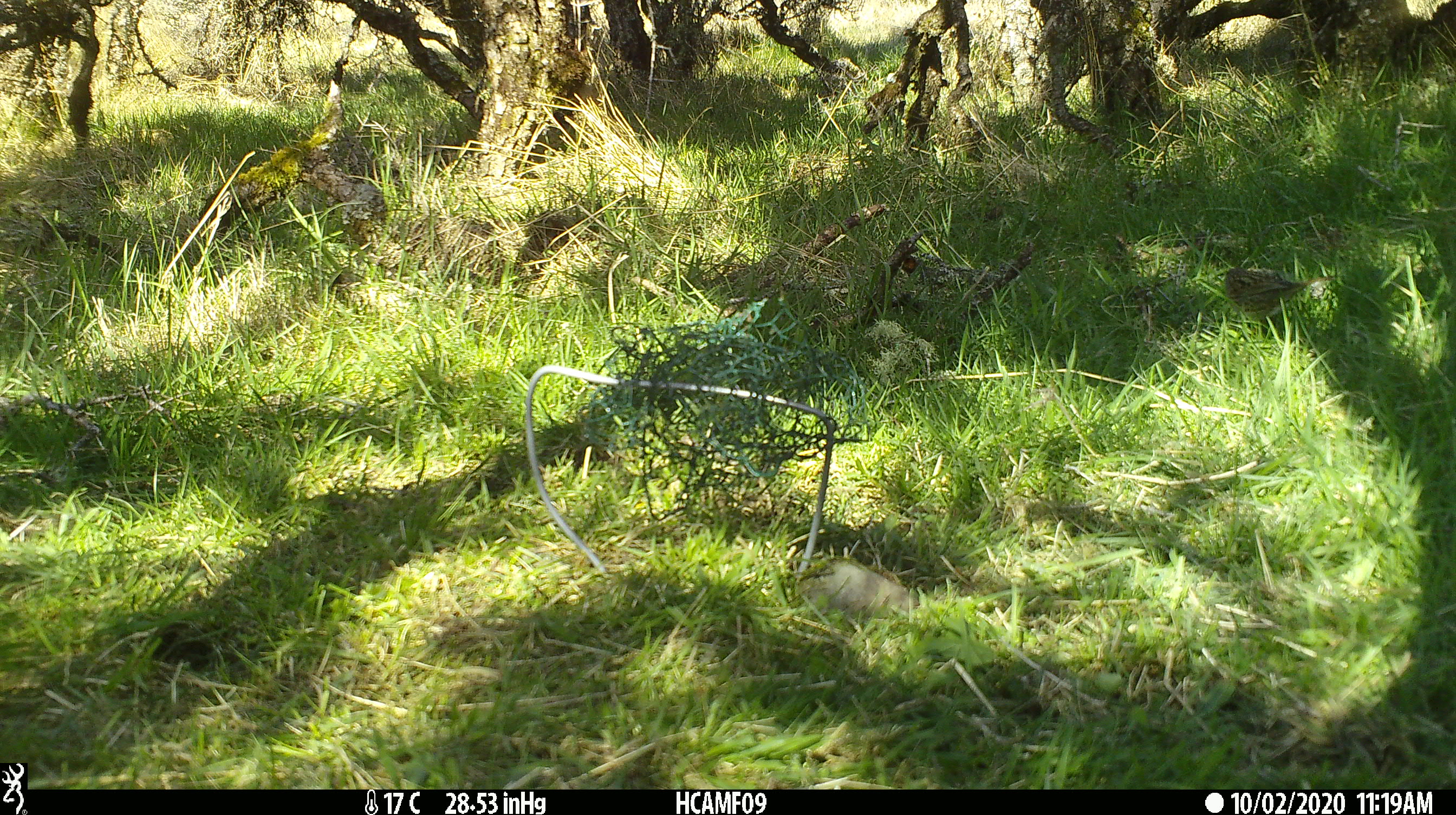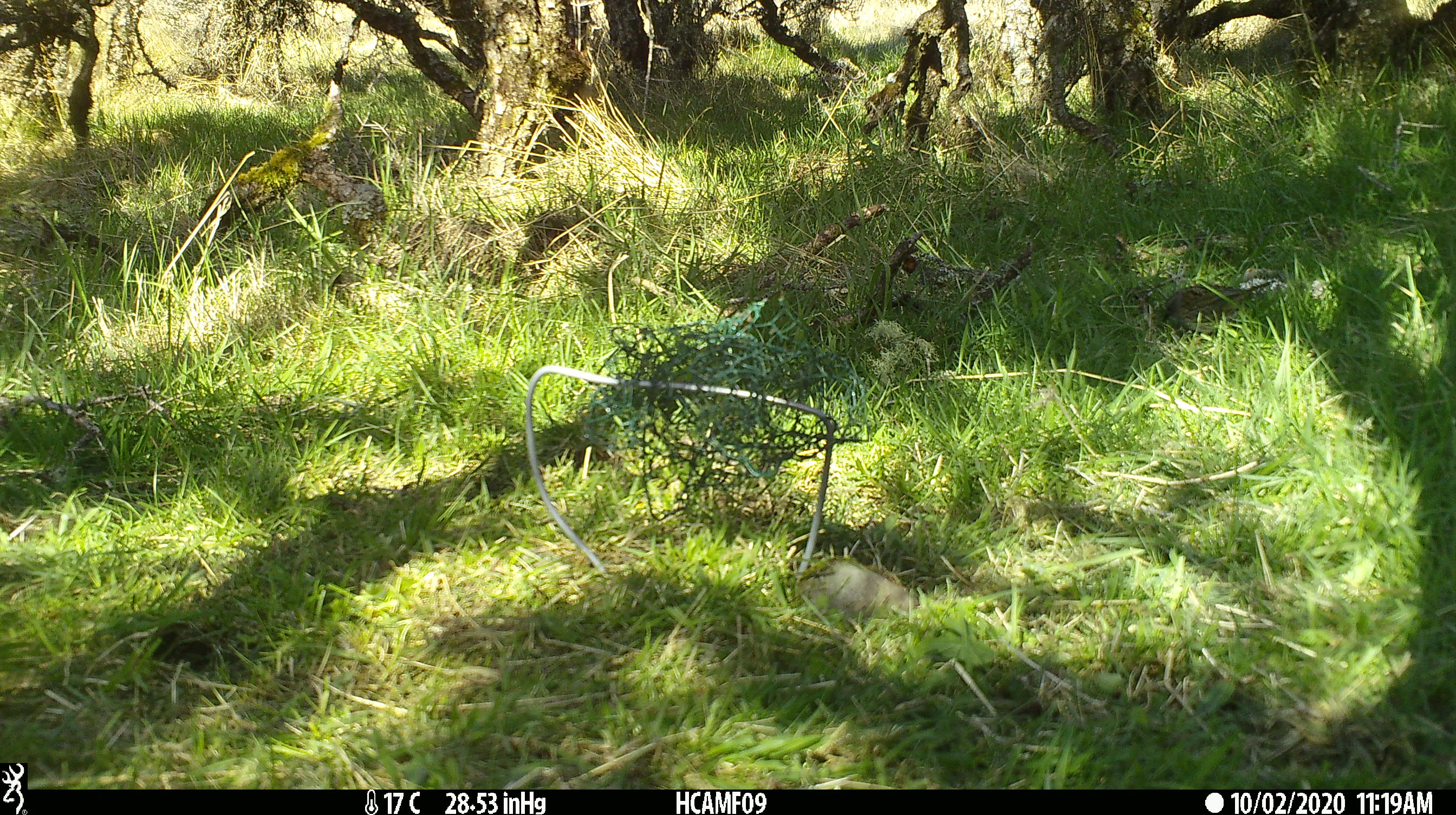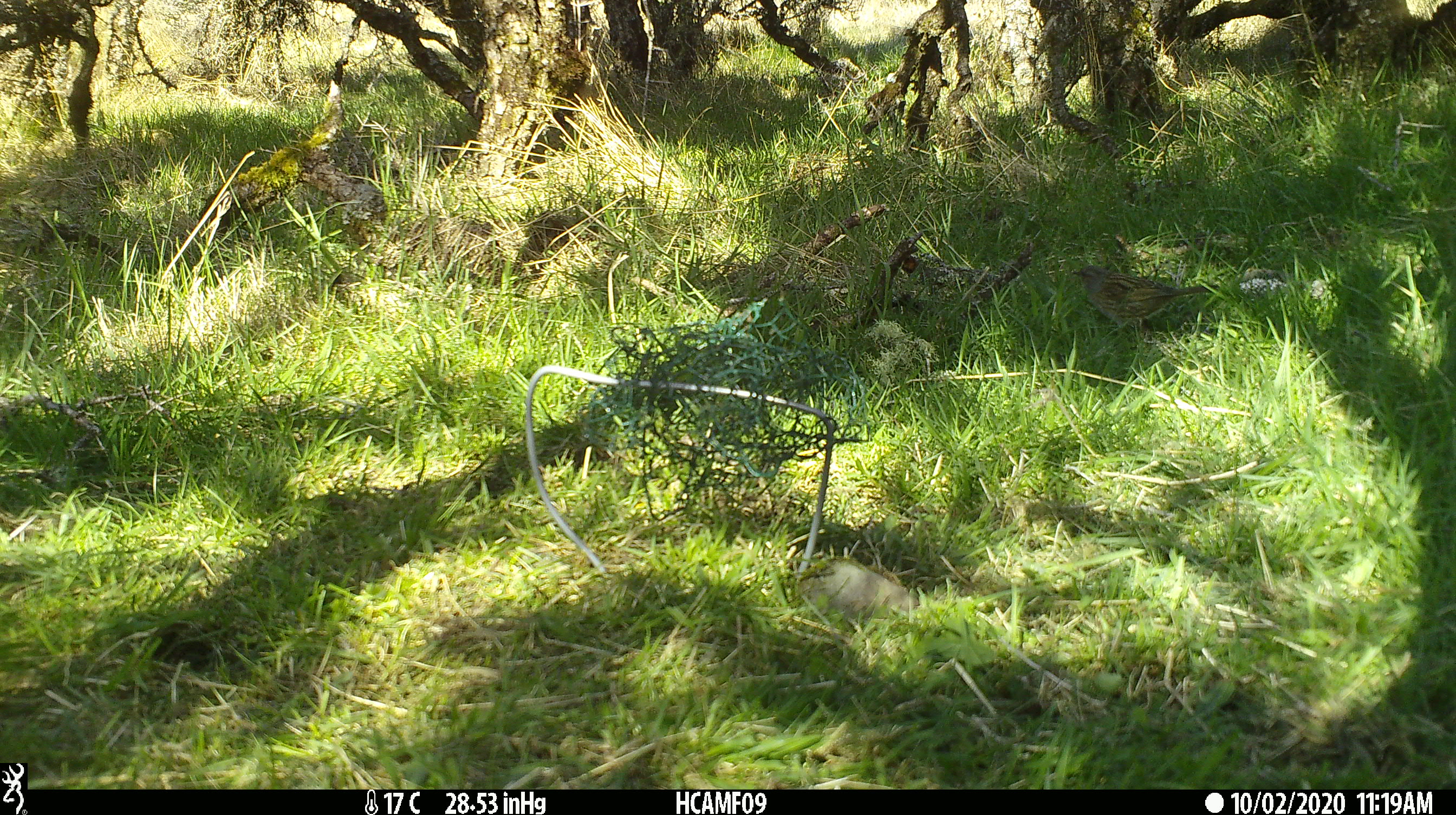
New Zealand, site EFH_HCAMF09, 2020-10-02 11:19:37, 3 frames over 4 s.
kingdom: Animalia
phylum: Chordata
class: Aves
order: Passeriformes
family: Prunellidae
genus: Prunella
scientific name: Prunella modularis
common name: dunnock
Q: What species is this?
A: Dunnock (Prunella modularis).